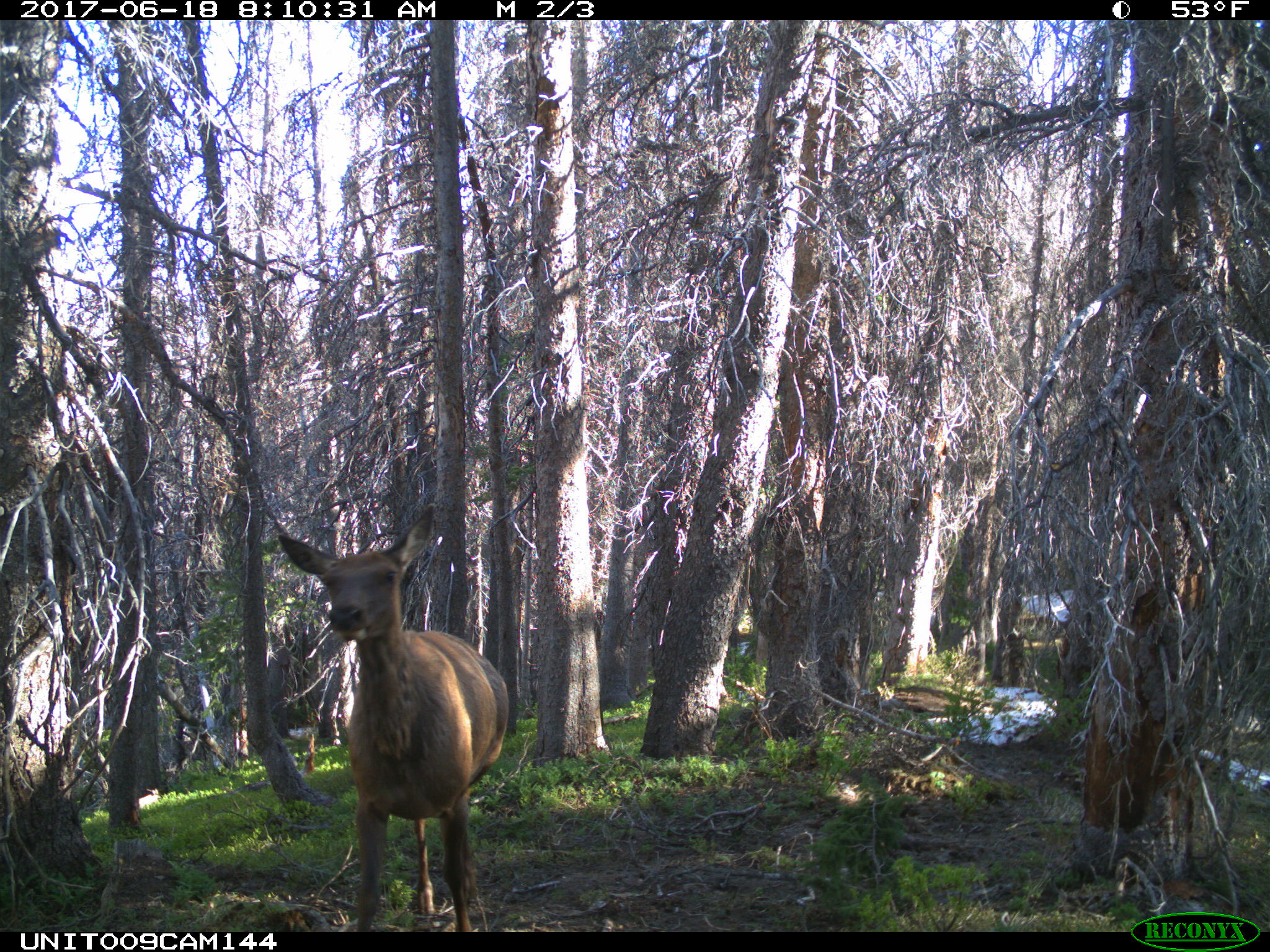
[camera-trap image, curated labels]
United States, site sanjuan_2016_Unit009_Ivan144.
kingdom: Animalia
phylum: Chordata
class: Mammalia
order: Artiodactyla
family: Cervidae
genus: Cervus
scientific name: Cervus elaphus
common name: red deer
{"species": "Cervus elaphus (red deer)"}